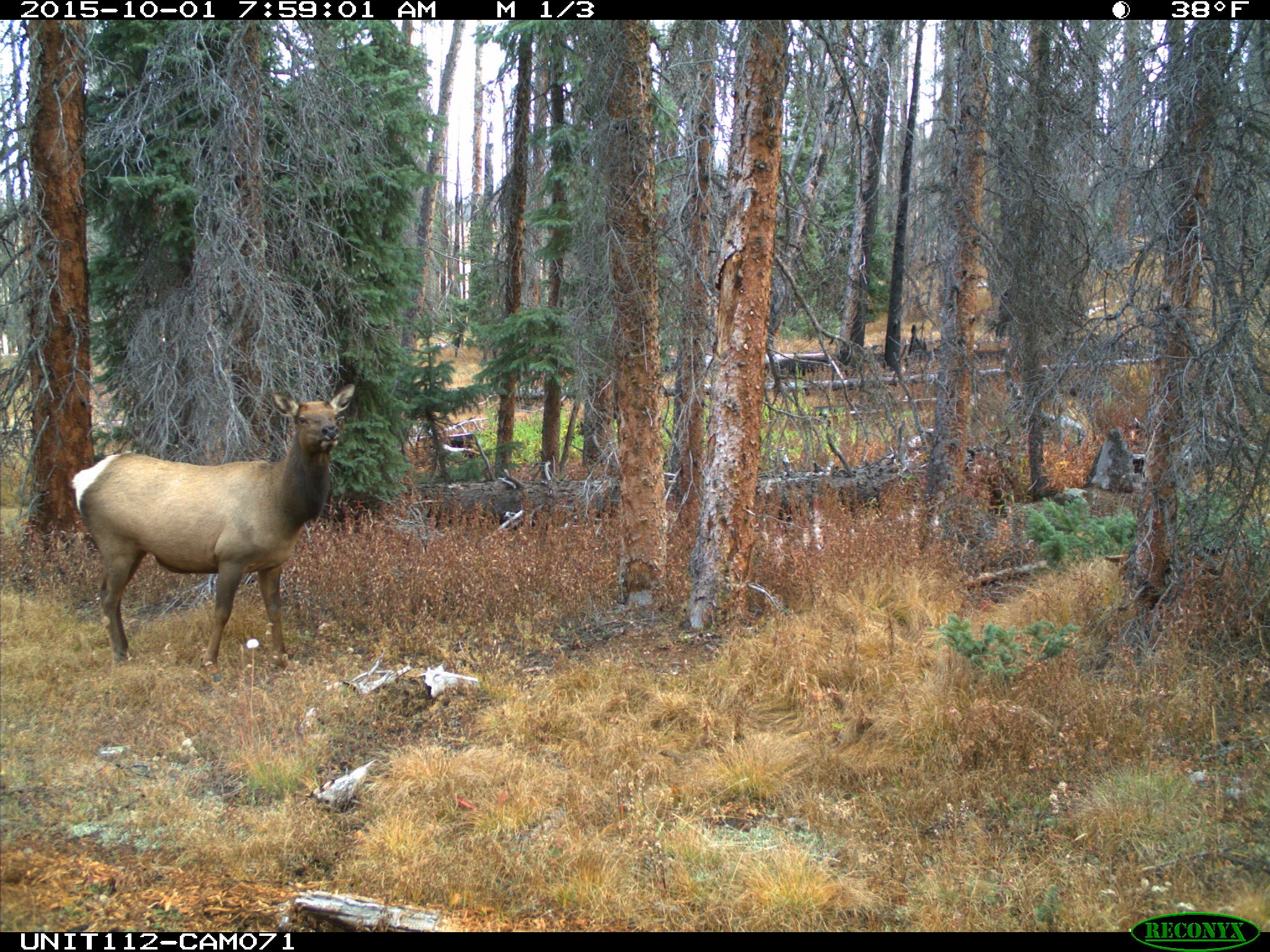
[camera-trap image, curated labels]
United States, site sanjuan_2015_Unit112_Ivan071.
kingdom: Animalia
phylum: Chordata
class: Mammalia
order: Artiodactyla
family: Cervidae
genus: Cervus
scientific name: Cervus elaphus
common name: red deer